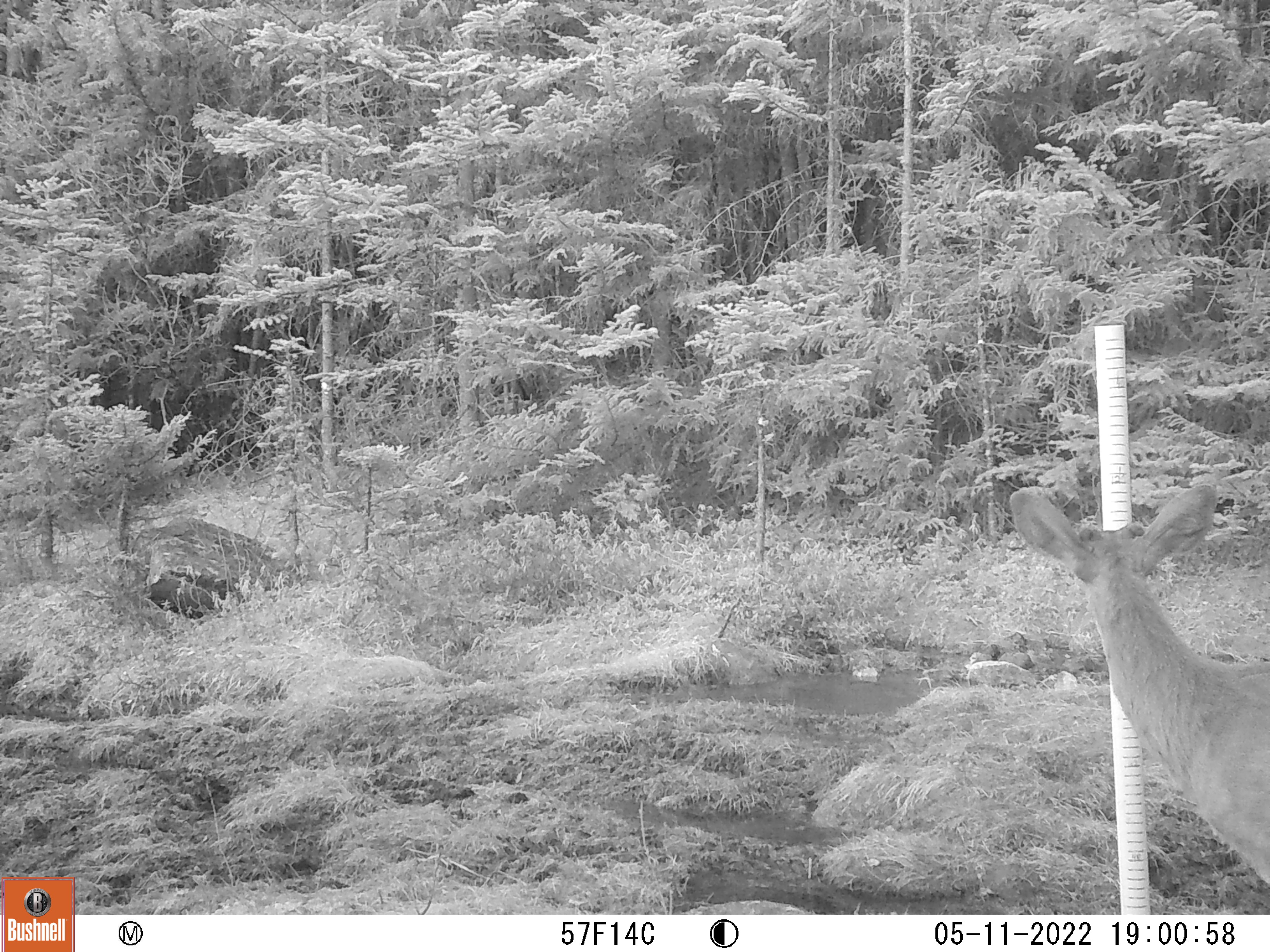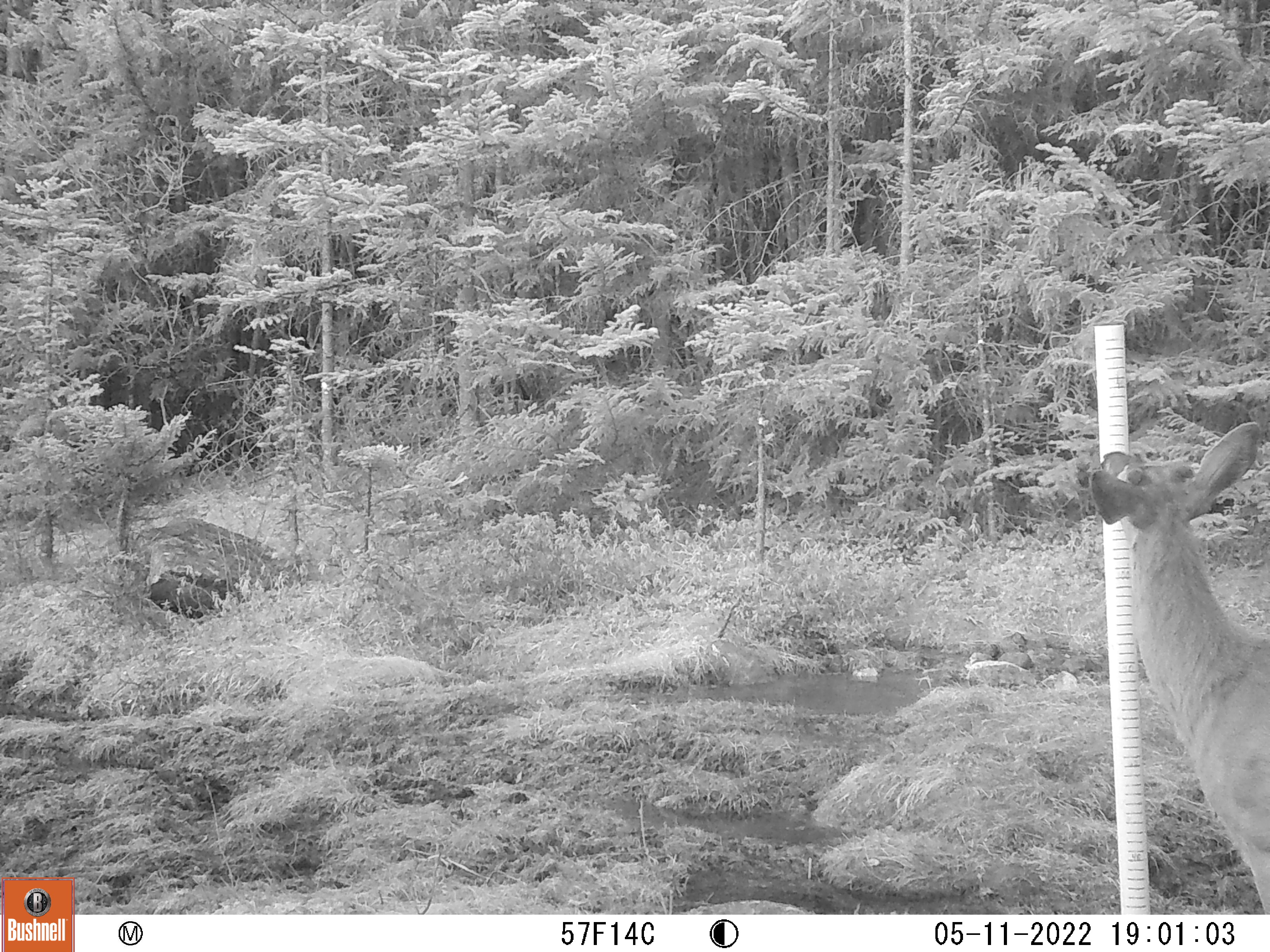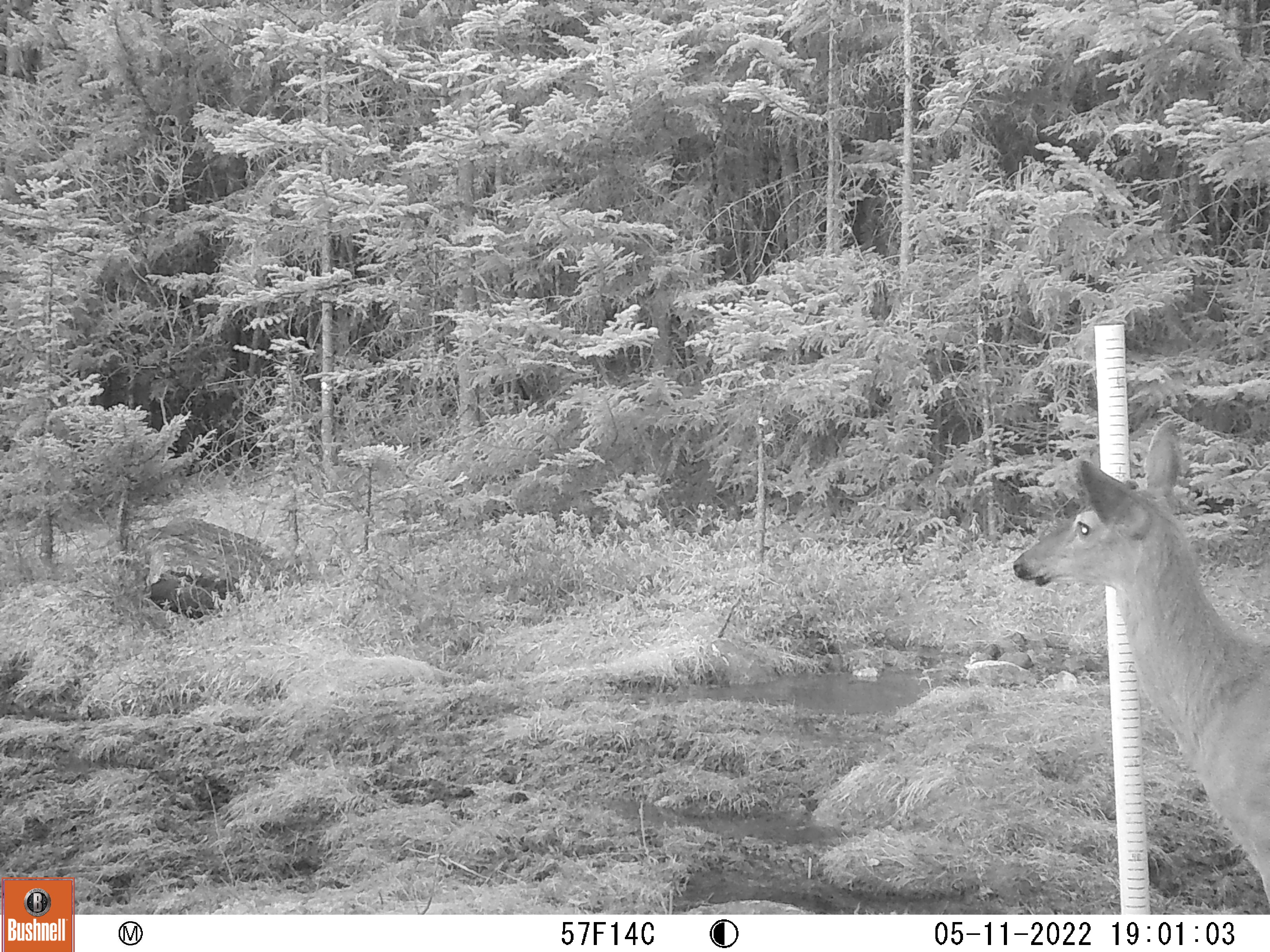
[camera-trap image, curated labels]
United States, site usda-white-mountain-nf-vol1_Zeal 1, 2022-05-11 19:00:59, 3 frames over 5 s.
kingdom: Animalia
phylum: Chordata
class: Mammalia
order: Artiodactyla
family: Cervidae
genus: Odocoileus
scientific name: Odocoileus virginianus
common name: white-tailed deer